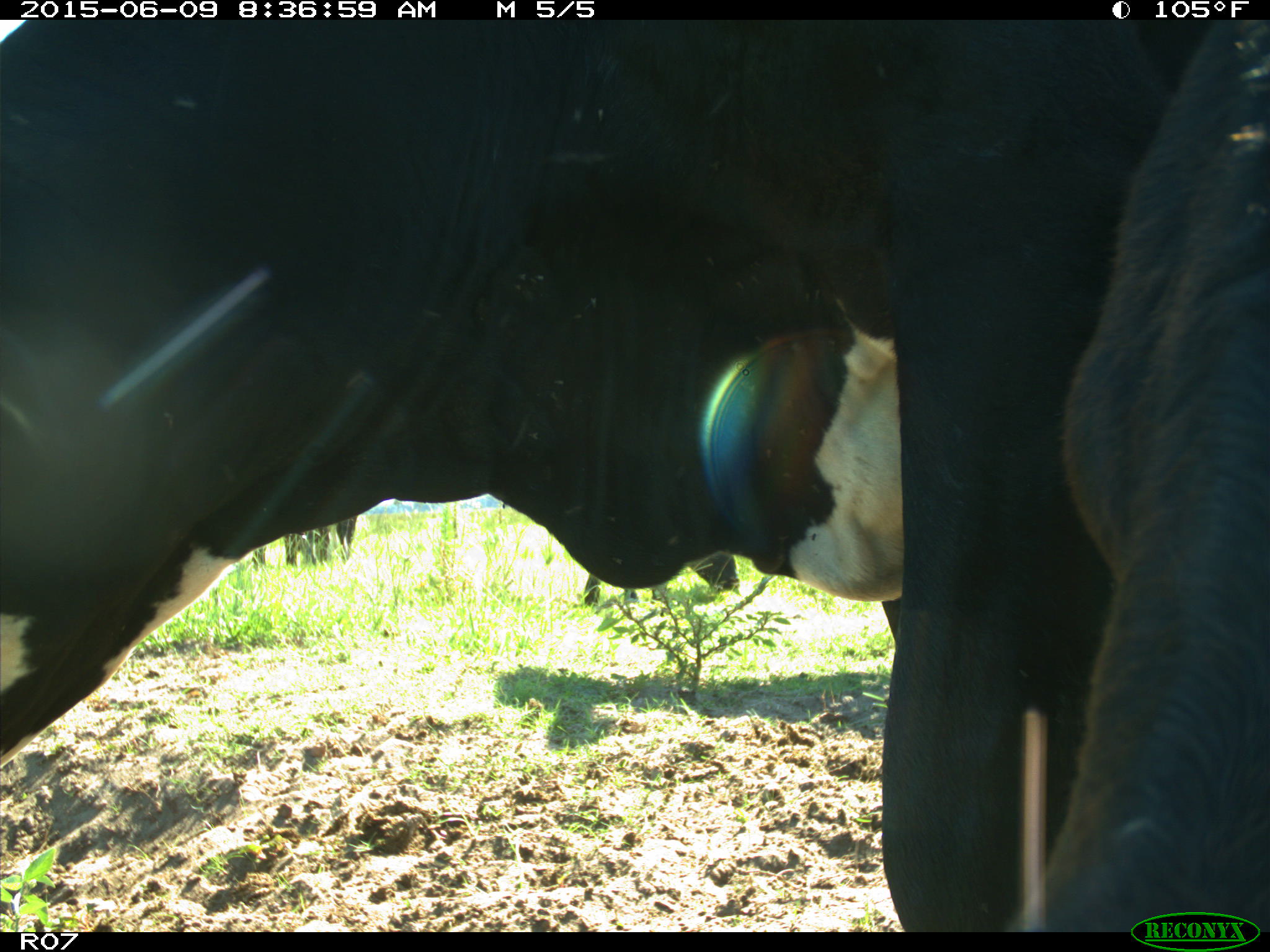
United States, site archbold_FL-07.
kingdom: Animalia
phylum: Chordata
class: Mammalia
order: Artiodactyla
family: Bovidae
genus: Bos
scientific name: Bos taurus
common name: domestic cow